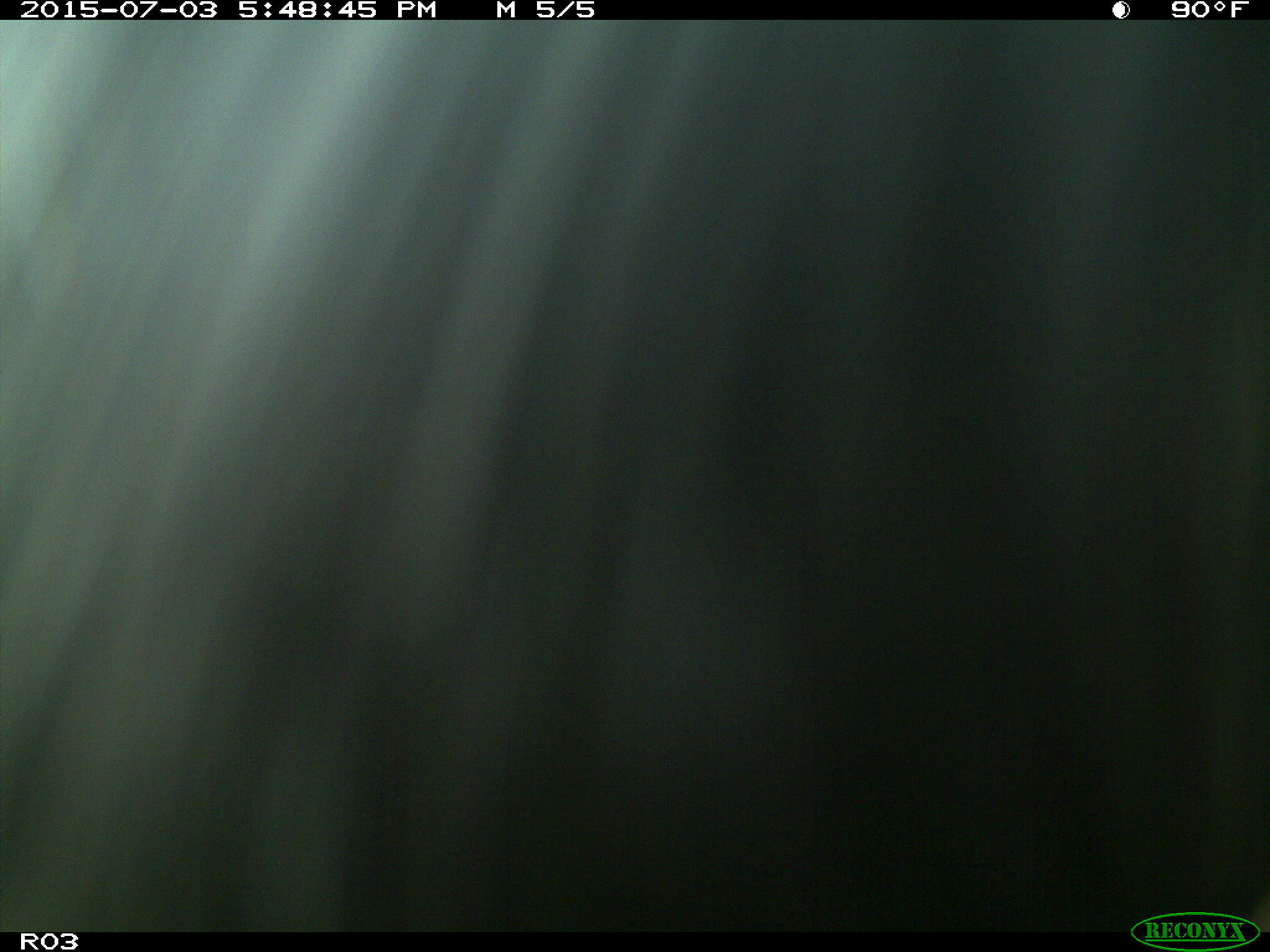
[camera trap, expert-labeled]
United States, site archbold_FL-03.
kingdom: Animalia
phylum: Chordata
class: Mammalia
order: Artiodactyla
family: Bovidae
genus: Bos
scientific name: Bos taurus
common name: domestic cow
Bos taurus (domestic cow).